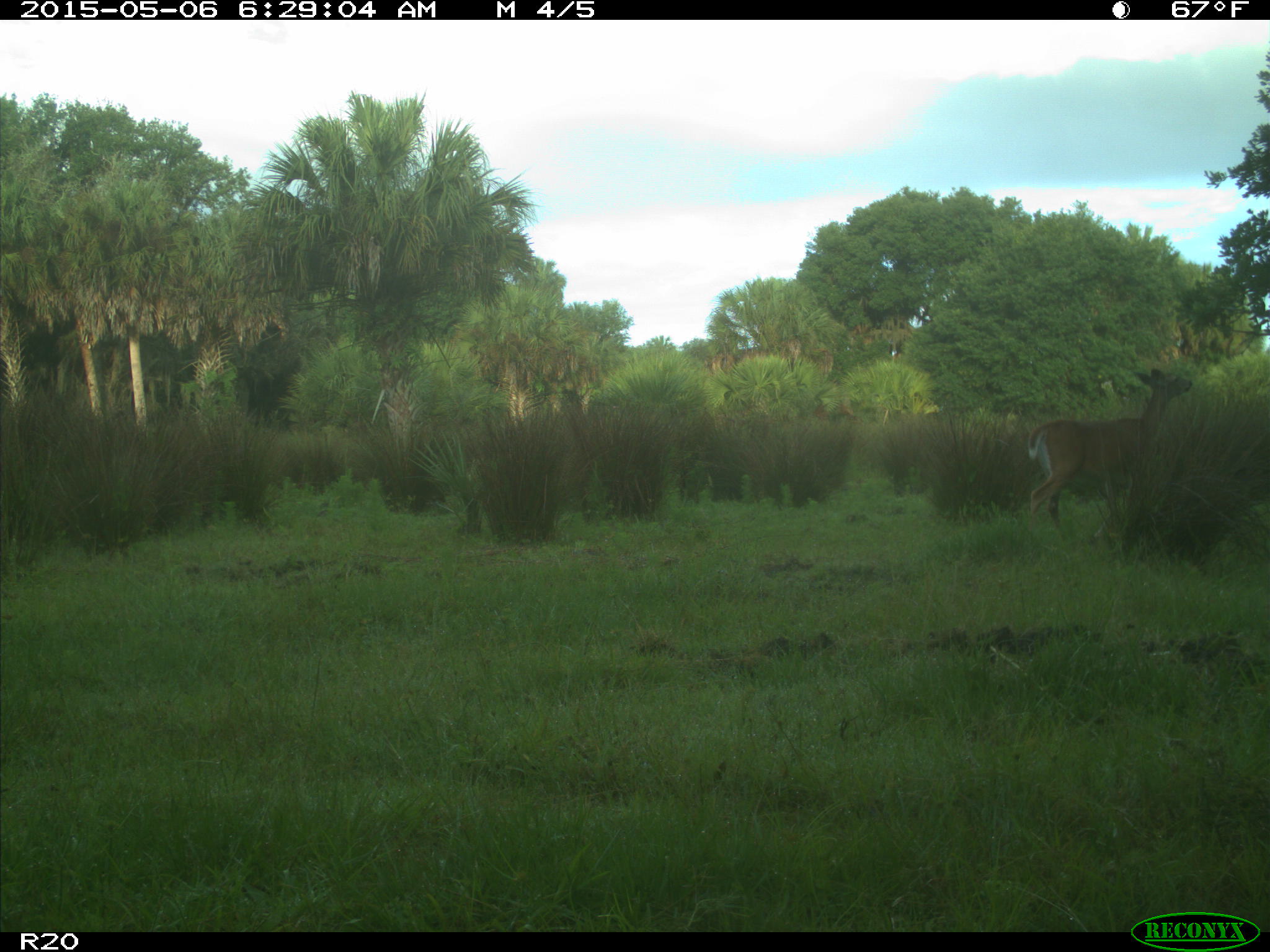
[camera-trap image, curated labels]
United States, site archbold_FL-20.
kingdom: Animalia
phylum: Chordata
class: Mammalia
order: Artiodactyla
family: Cervidae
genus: Odocoileus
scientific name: Odocoileus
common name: deer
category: unidentified deer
Unidentified deer (deer) (Odocoileus).